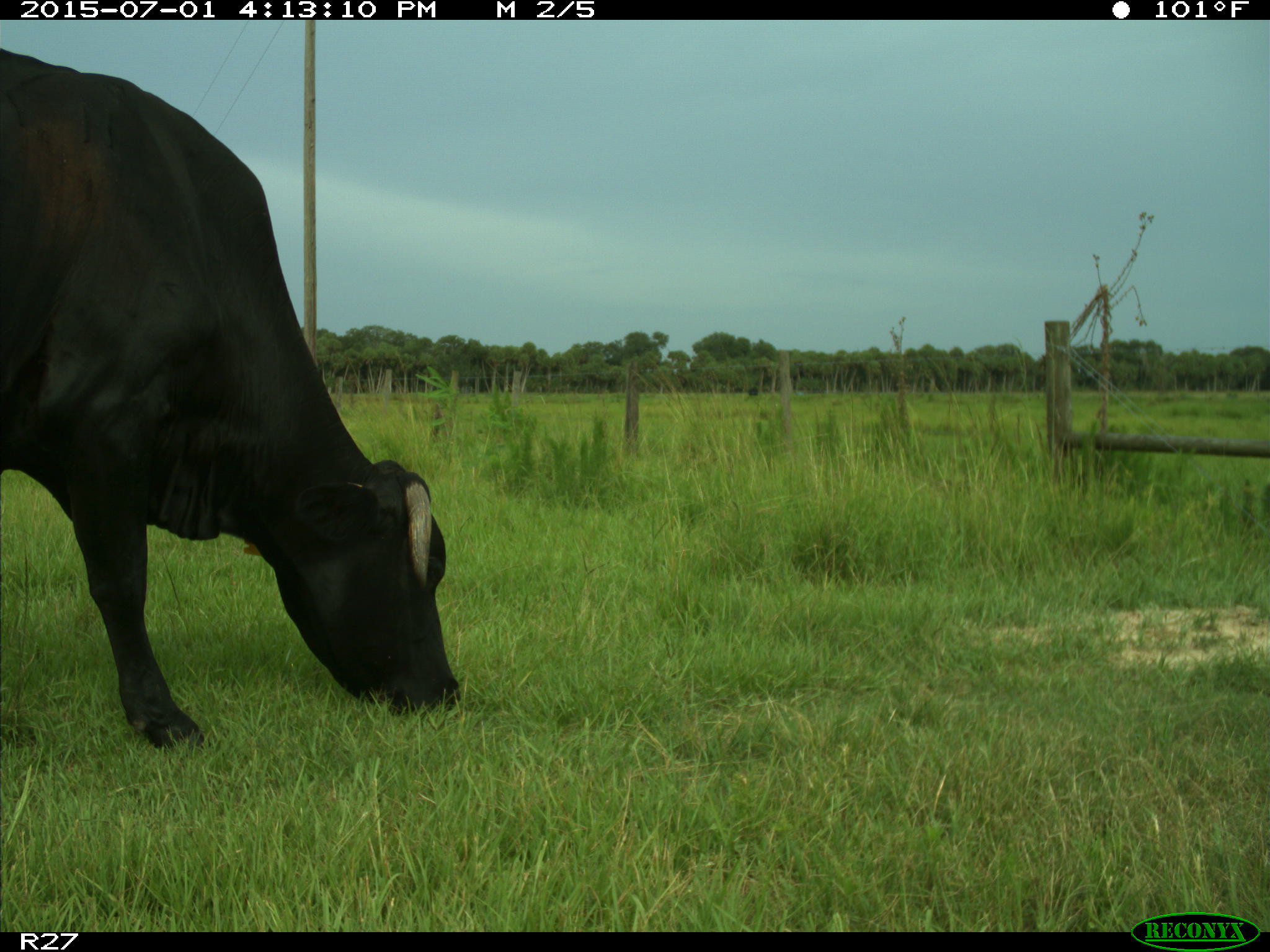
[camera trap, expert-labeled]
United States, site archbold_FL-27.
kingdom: Animalia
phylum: Chordata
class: Mammalia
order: Artiodactyla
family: Bovidae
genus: Bos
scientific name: Bos taurus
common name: domestic cow